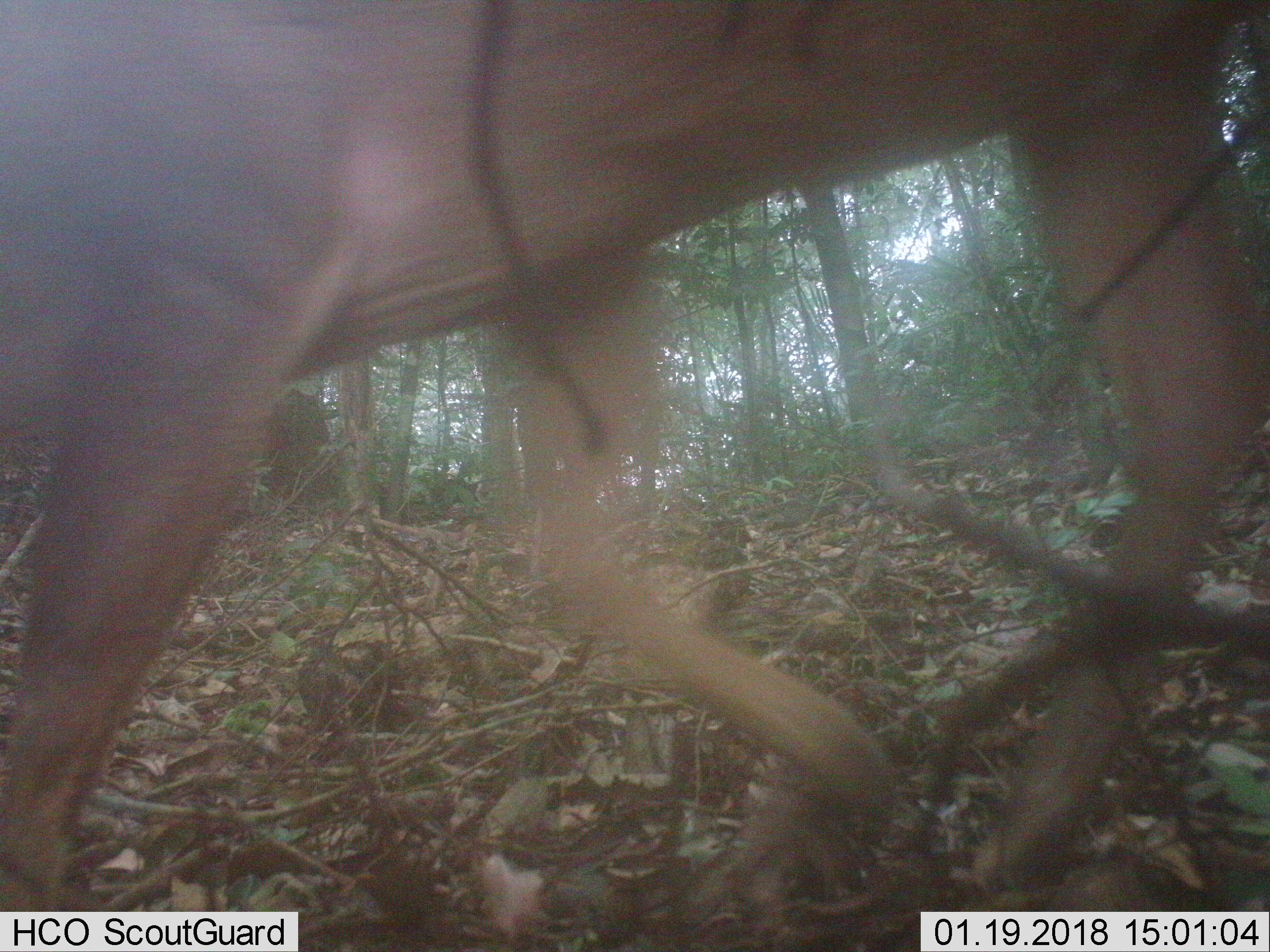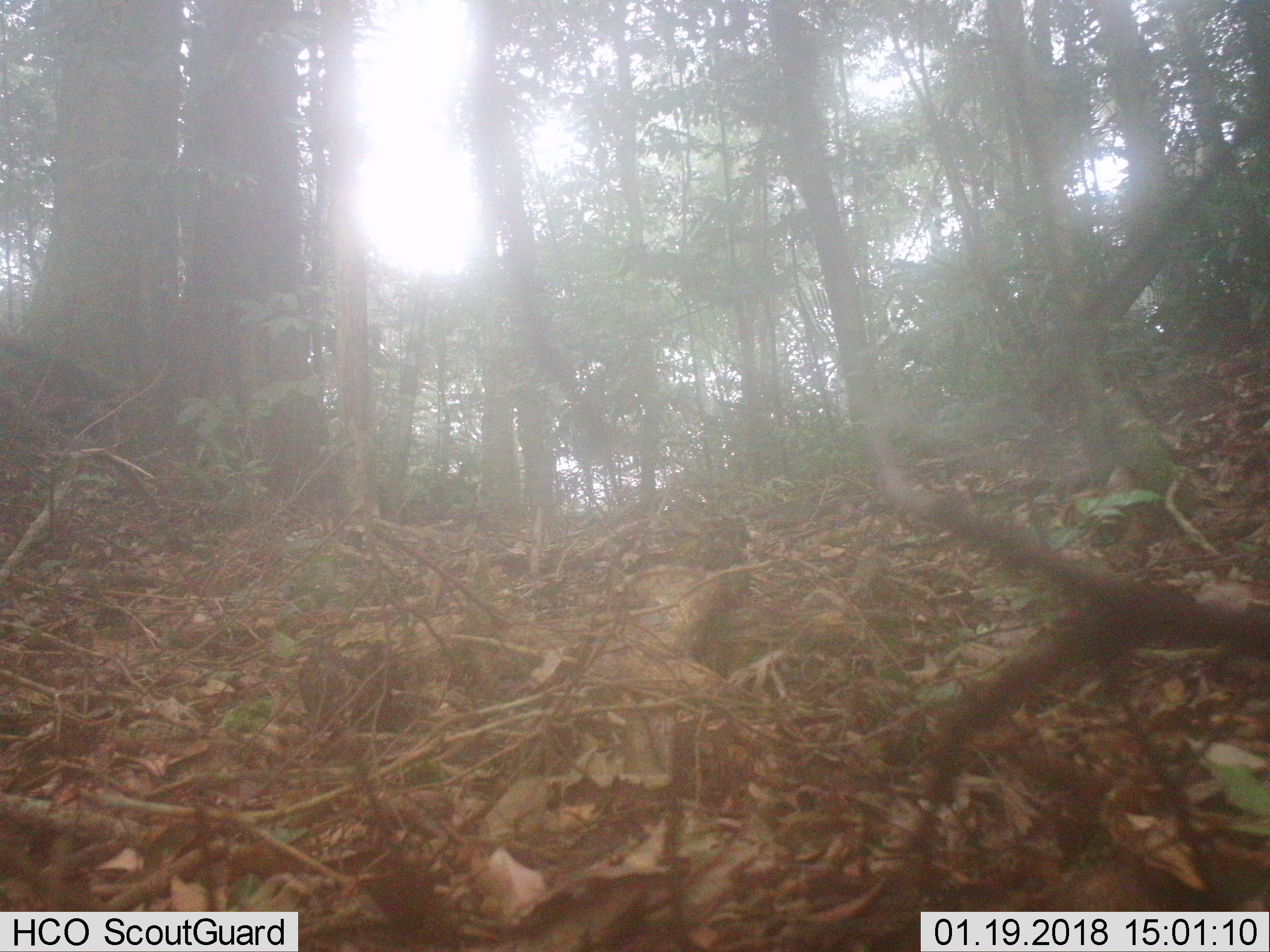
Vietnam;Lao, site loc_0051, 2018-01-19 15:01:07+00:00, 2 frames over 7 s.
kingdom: Animalia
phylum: Chordata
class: Mammalia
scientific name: Mammalia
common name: mammal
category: unidentified mammal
Unidentified mammal (mammal) (Mammalia). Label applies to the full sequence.